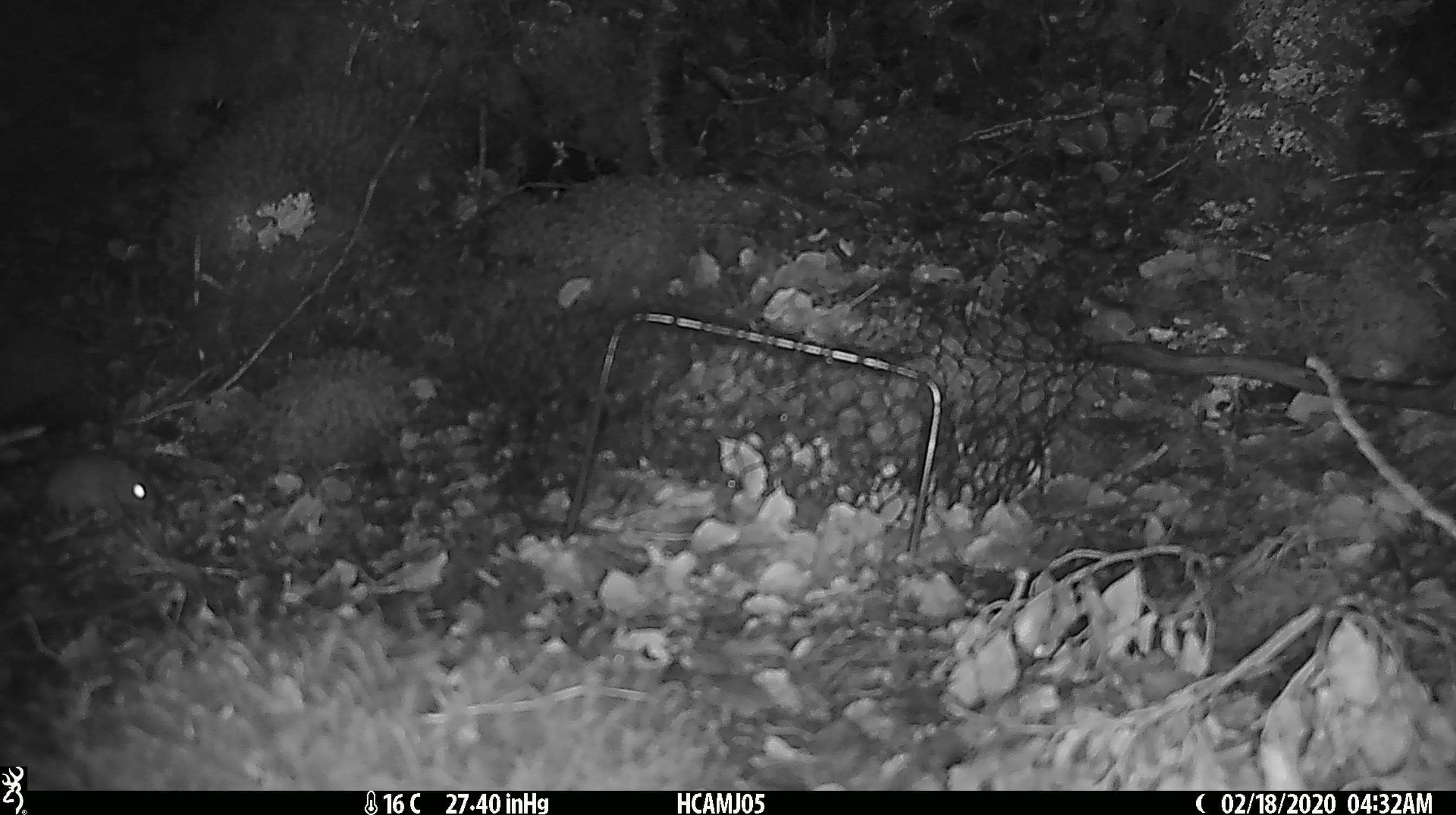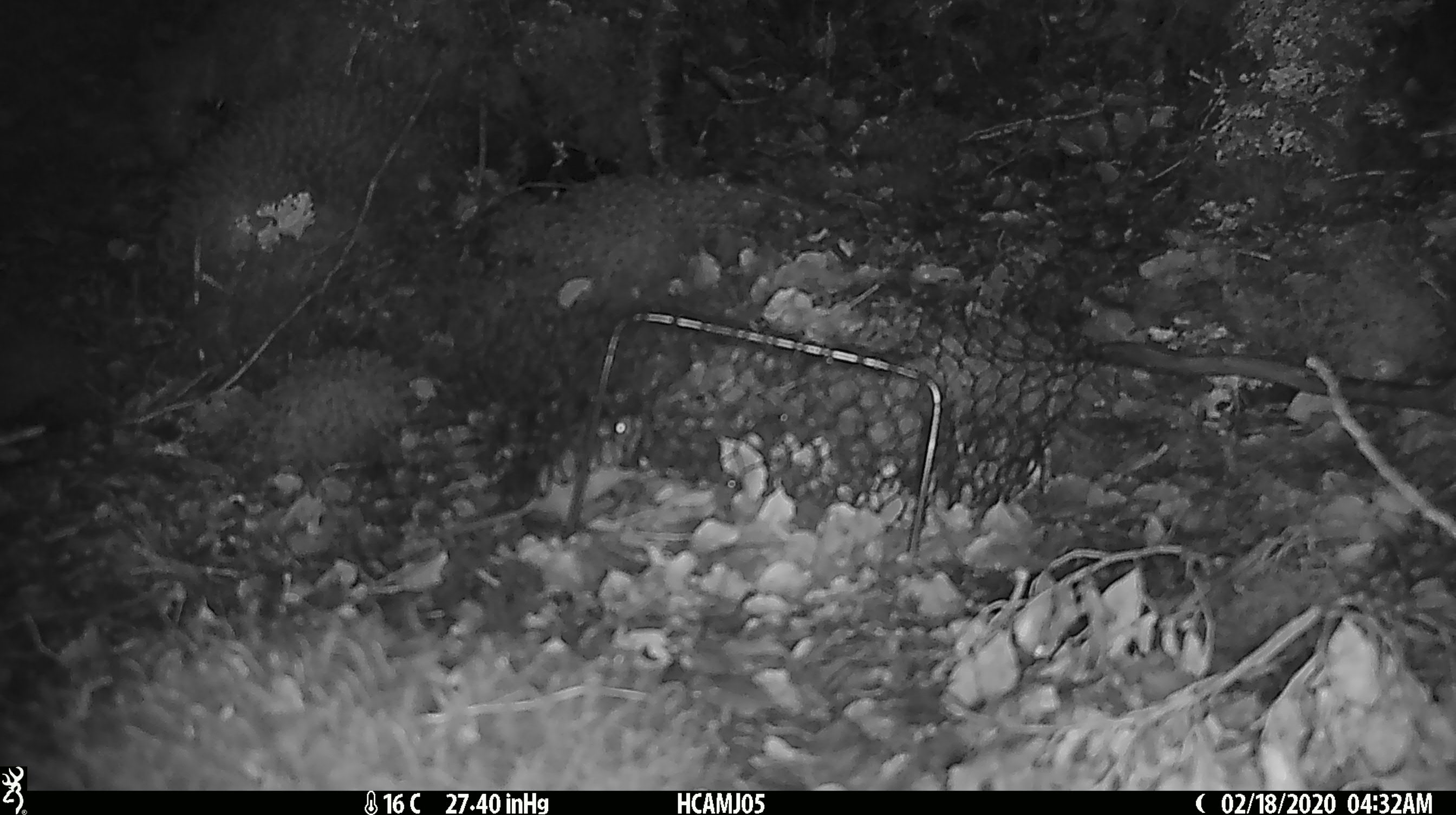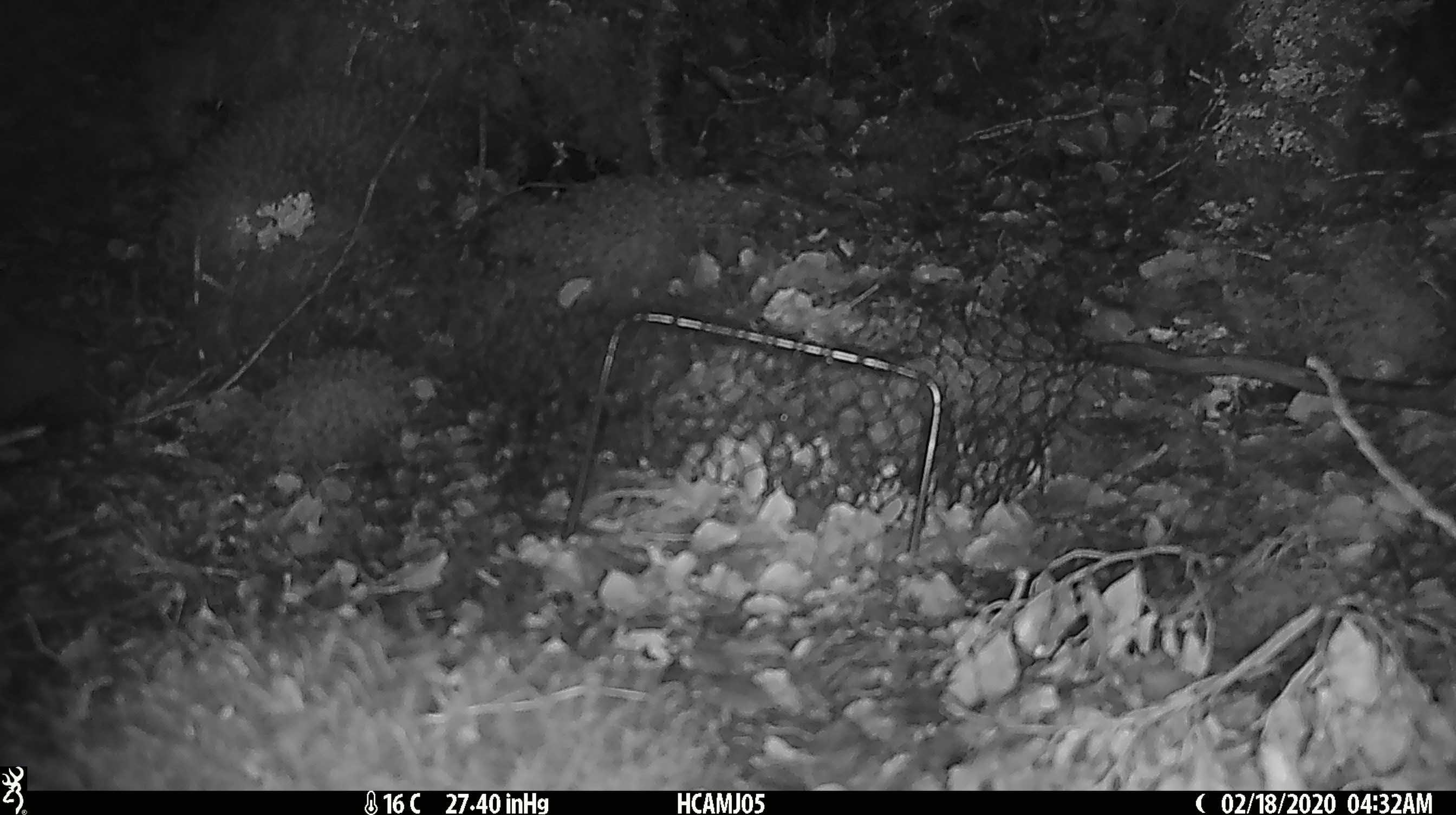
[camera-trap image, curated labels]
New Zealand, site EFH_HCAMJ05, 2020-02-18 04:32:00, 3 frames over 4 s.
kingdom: Animalia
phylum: Chordata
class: Mammalia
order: Rodentia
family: Muridae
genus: Mus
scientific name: Mus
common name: mouse